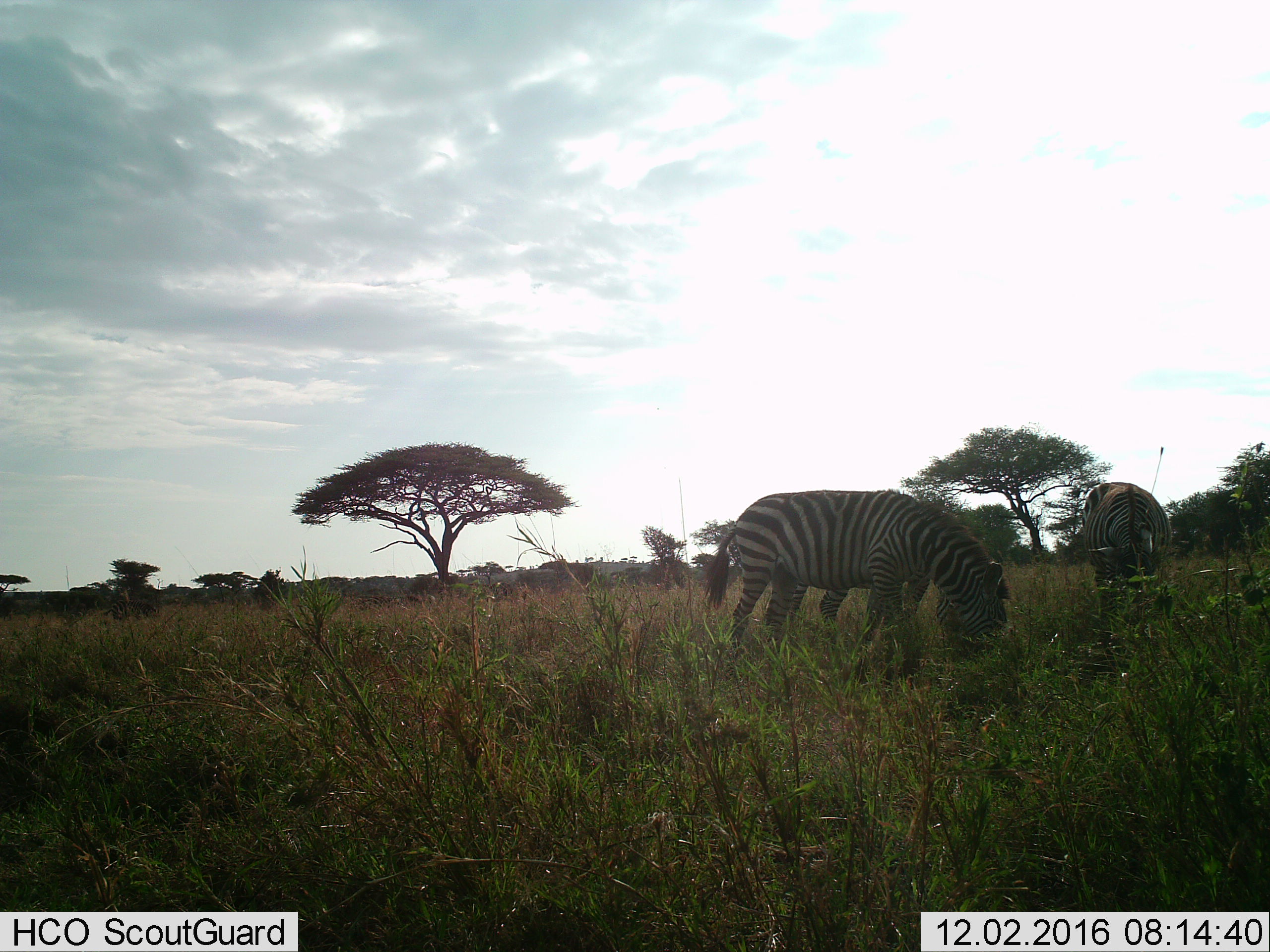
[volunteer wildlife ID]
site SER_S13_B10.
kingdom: Animalia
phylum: Chordata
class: Mammalia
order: Perissodactyla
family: Equidae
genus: Equus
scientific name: Equus quagga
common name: plains zebra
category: zebraplains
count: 2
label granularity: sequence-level